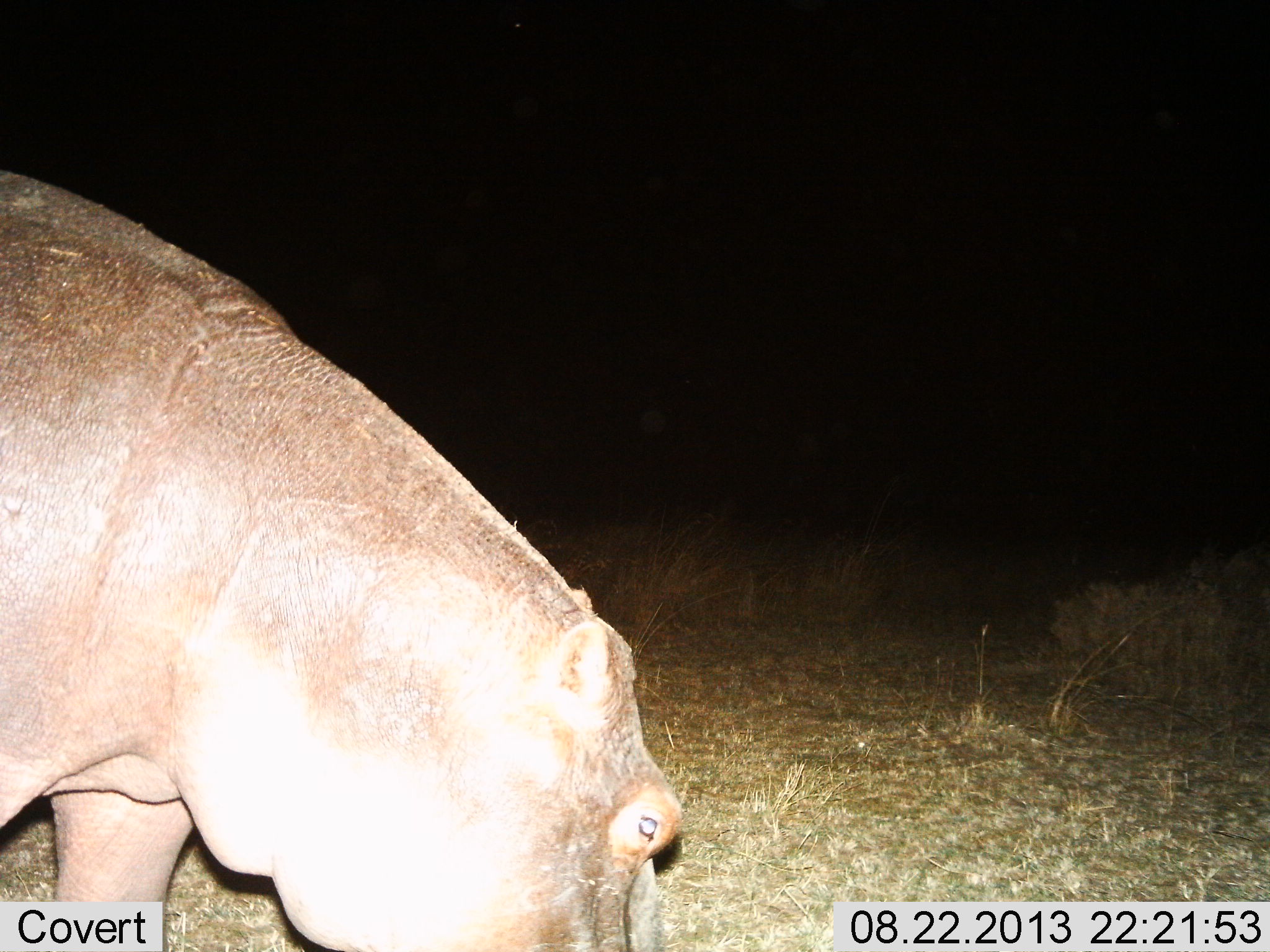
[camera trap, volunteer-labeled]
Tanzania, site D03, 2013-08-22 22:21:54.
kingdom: Animalia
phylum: Chordata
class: Mammalia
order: Artiodactyla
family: Hippopotamidae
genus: Hippopotamus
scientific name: Hippopotamus amphibius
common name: hippopotamus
Hippopotamus (Hippopotamus amphibius), count 1. Behavior (volunteer vote fractions): standing 11%, resting 0%, moving 11%, interacting 0%. Young present (vote fraction): 0%. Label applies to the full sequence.